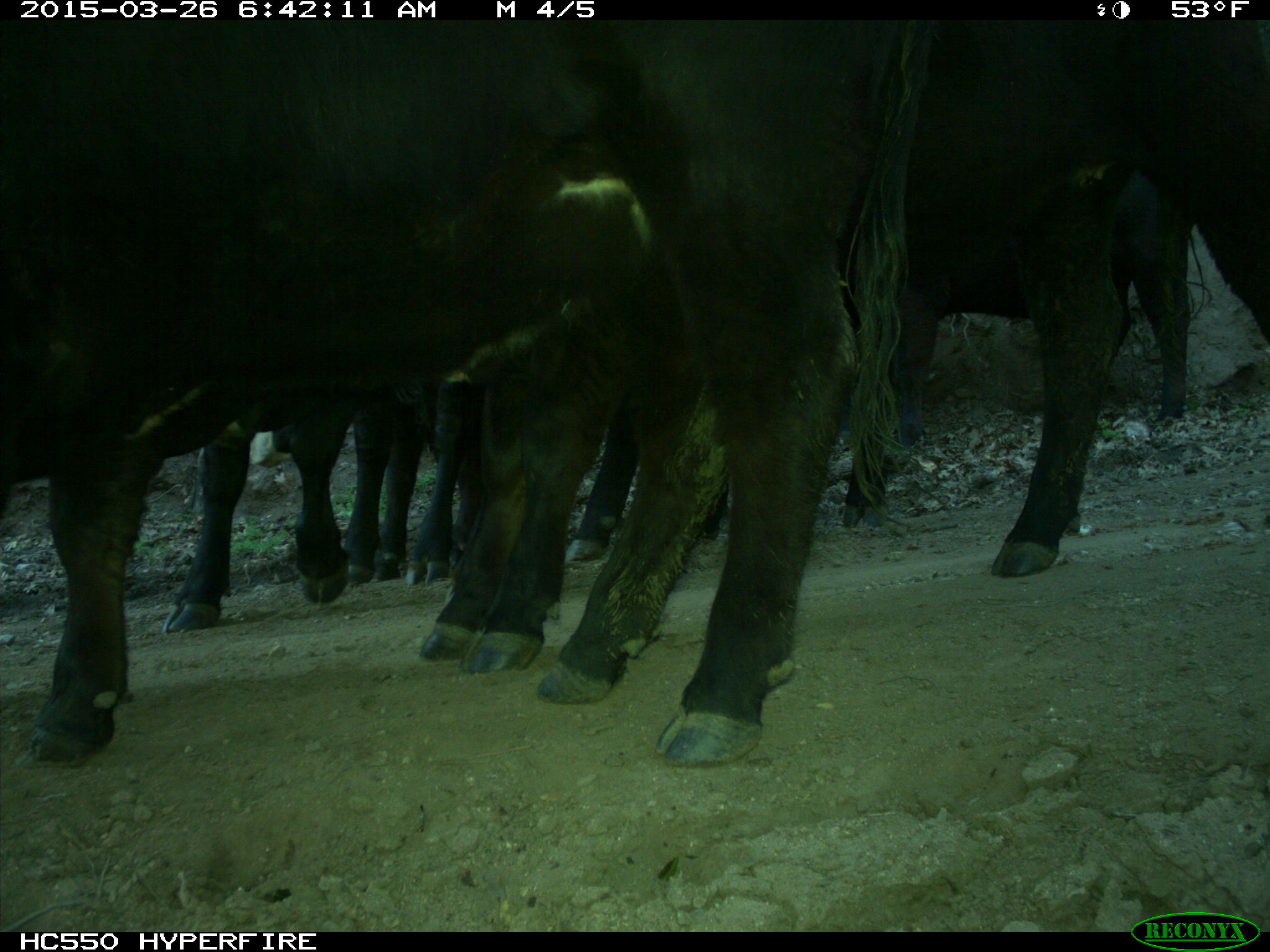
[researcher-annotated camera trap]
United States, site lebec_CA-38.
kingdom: Animalia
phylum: Chordata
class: Mammalia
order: Artiodactyla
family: Bovidae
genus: Bos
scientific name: Bos taurus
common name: domestic cow